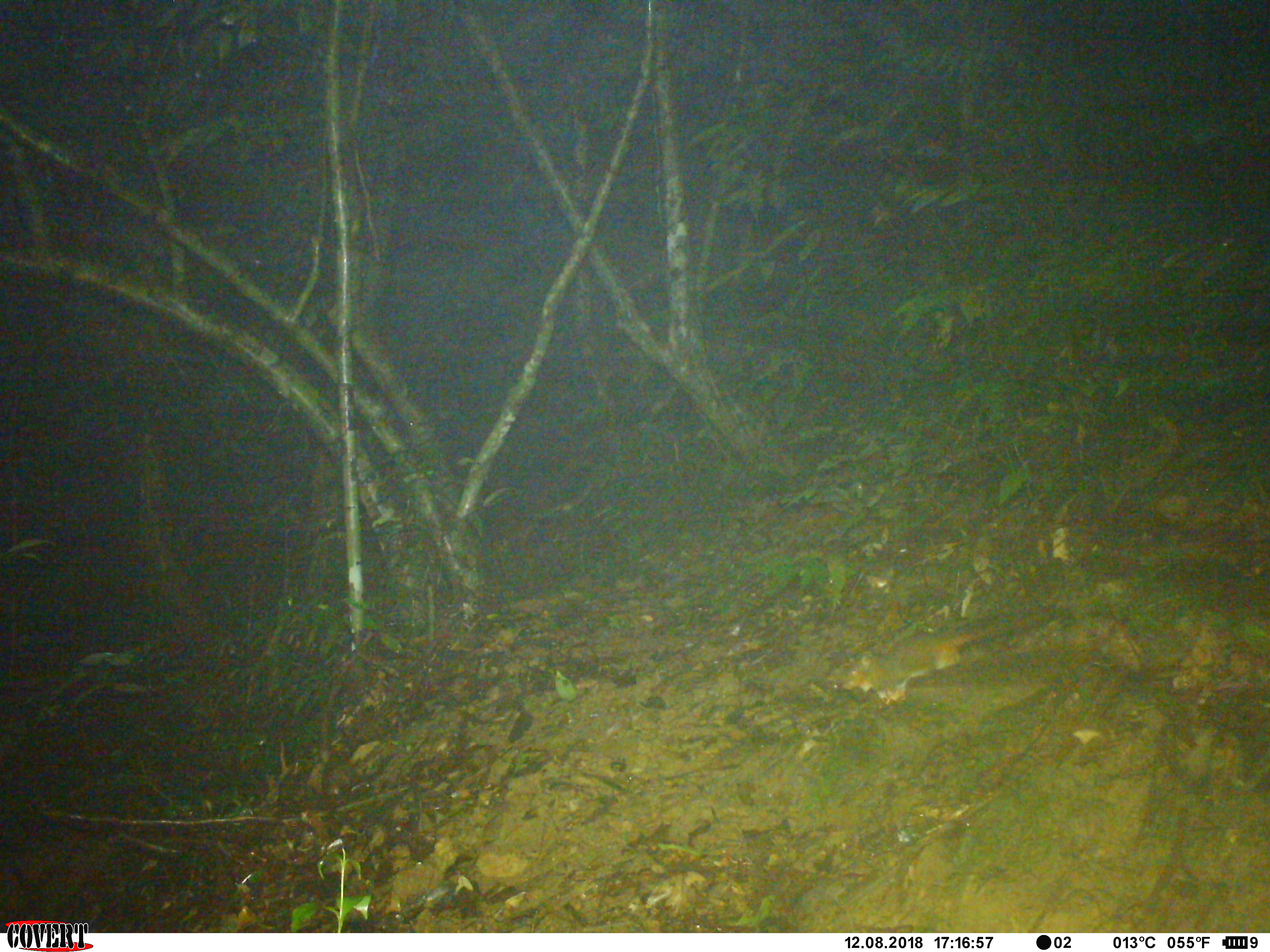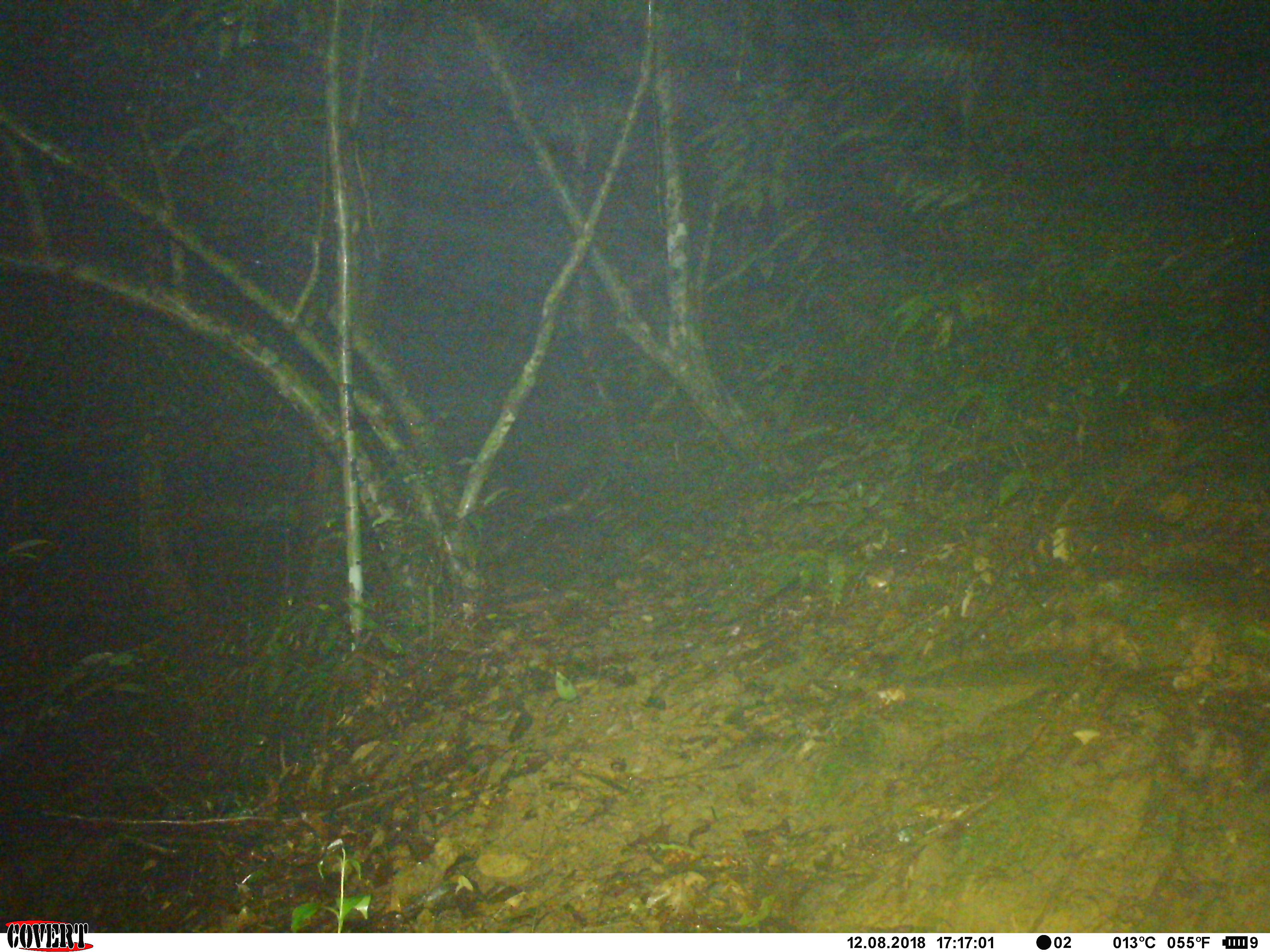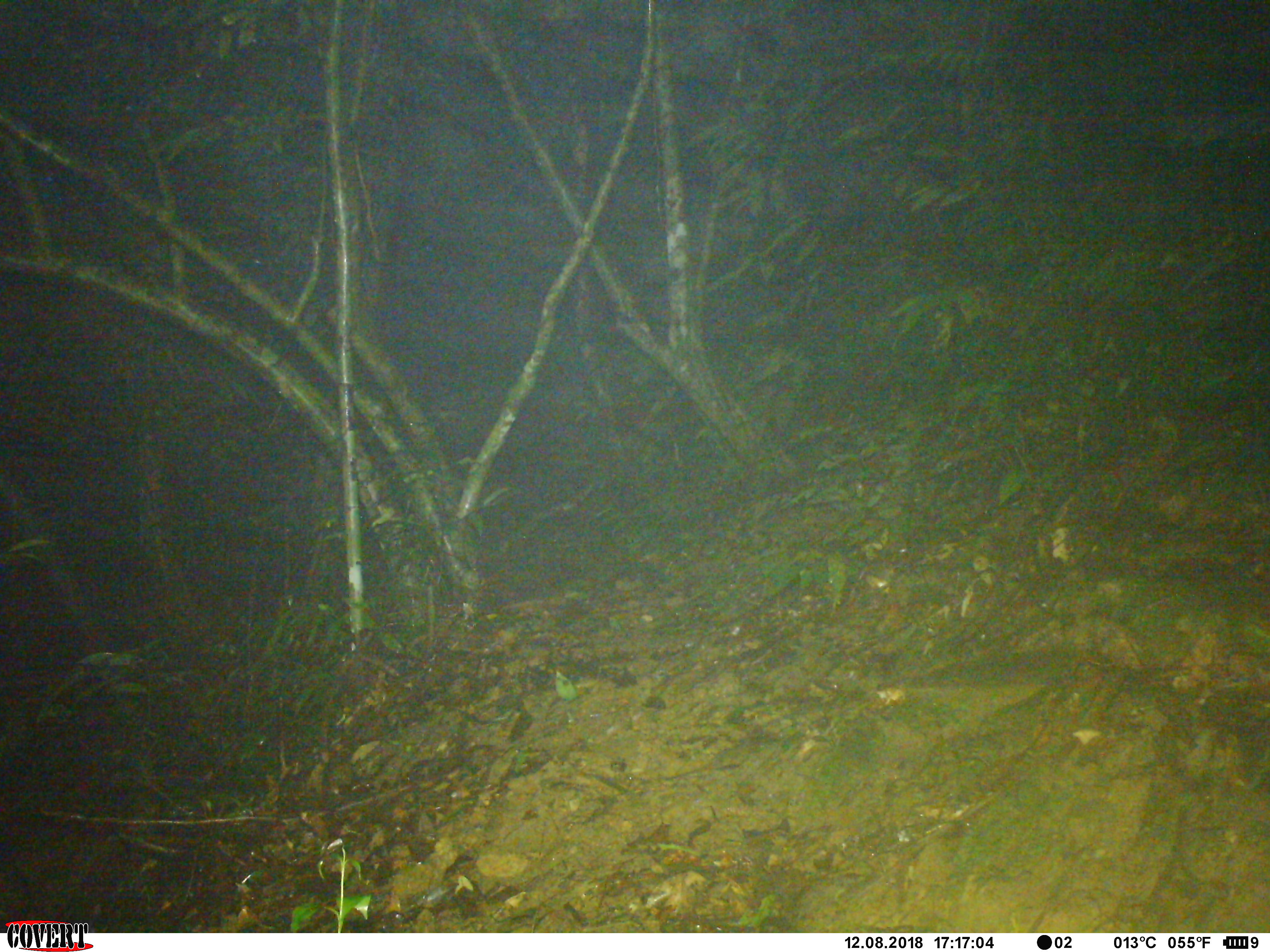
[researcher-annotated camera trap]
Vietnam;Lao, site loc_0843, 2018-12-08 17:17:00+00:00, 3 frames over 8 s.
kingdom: Animalia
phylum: Chordata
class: Mammalia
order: Rodentia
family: Sciuridae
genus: Dremomys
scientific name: Dremomys rufigenis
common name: red-cheeked squirrel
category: red cheeked squirrel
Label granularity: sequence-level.